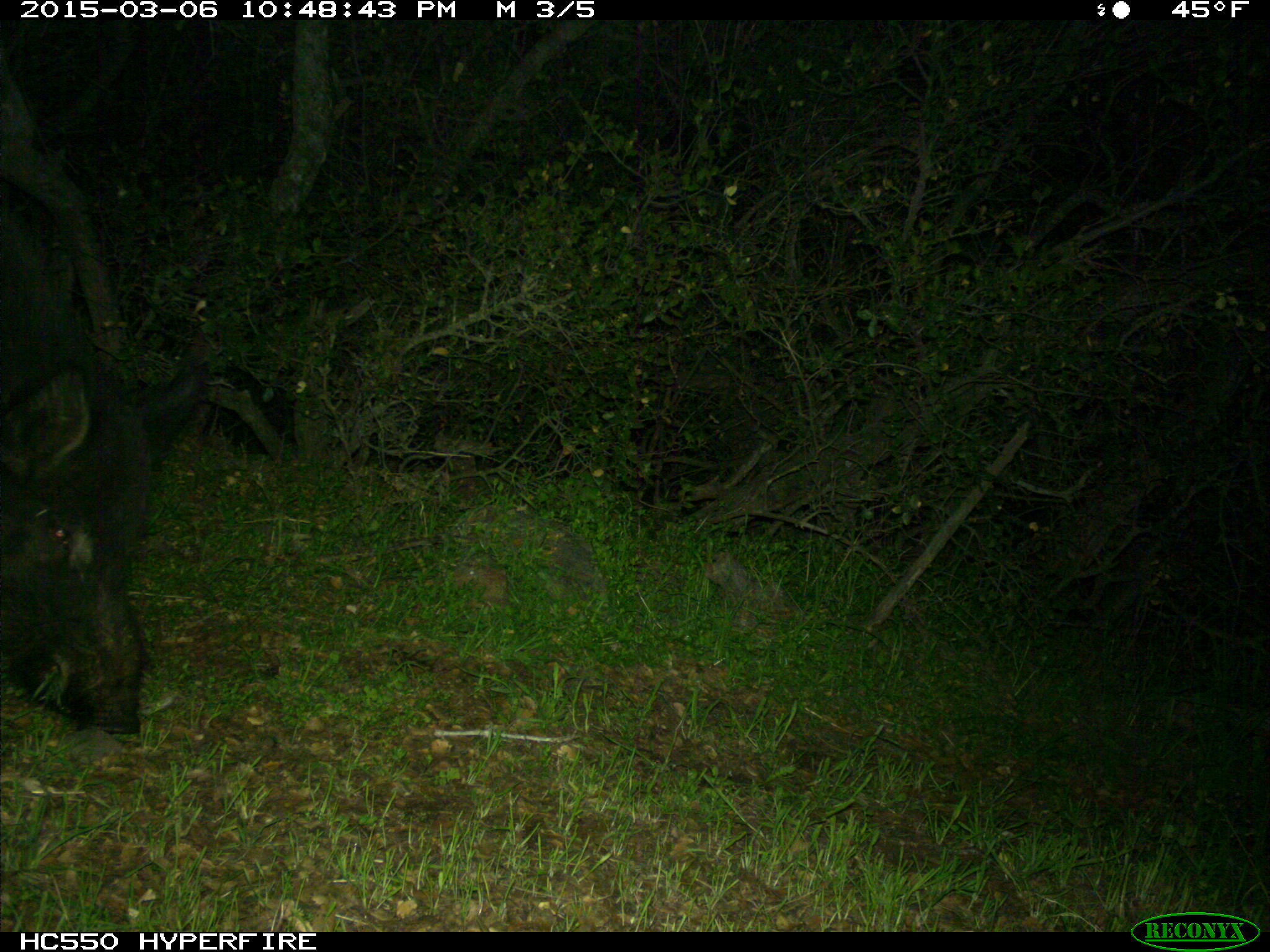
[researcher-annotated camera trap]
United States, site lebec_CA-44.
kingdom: Animalia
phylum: Chordata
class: Mammalia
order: Artiodactyla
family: Suidae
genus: Sus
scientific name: Sus scrofa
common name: wild boar